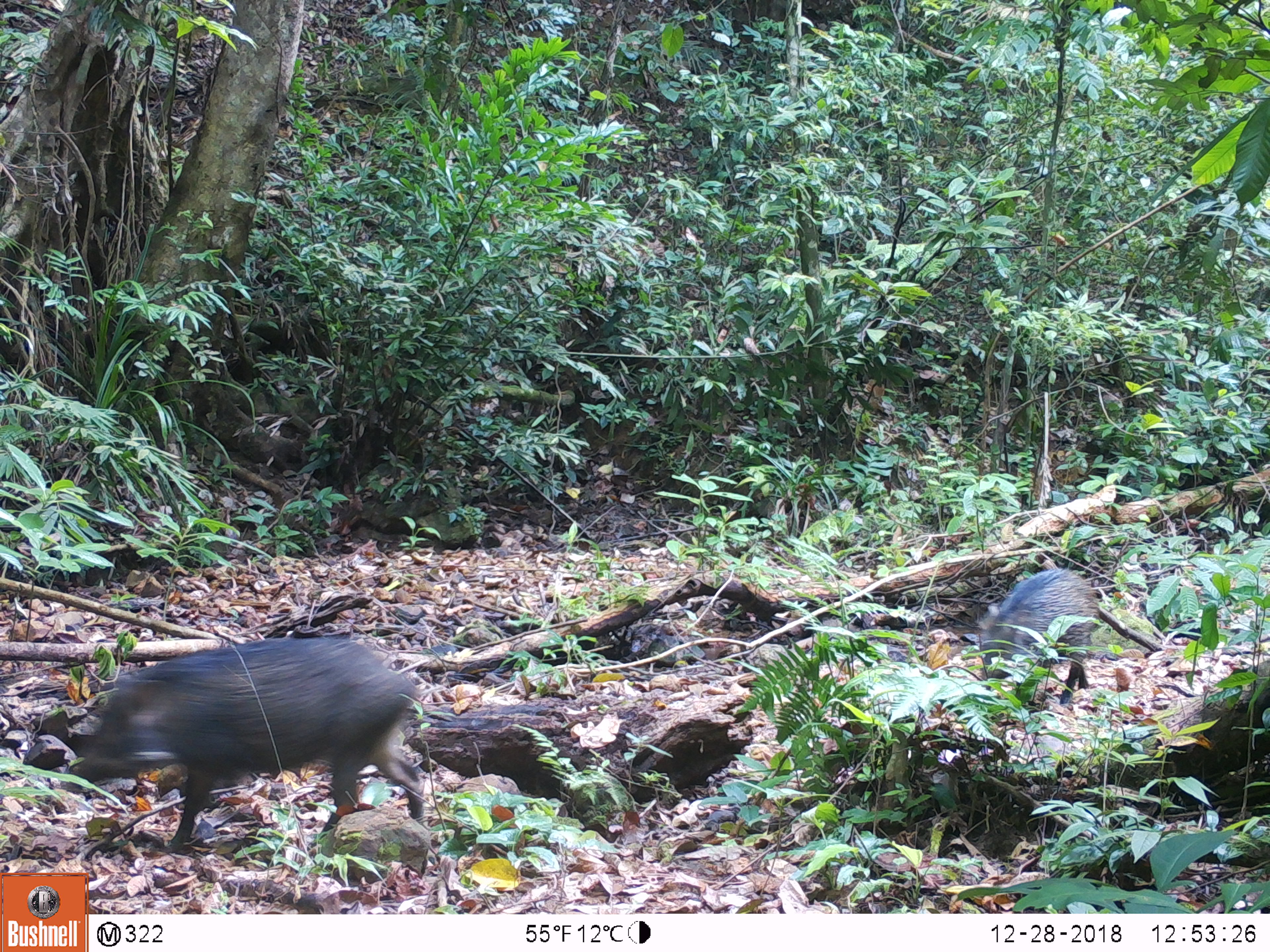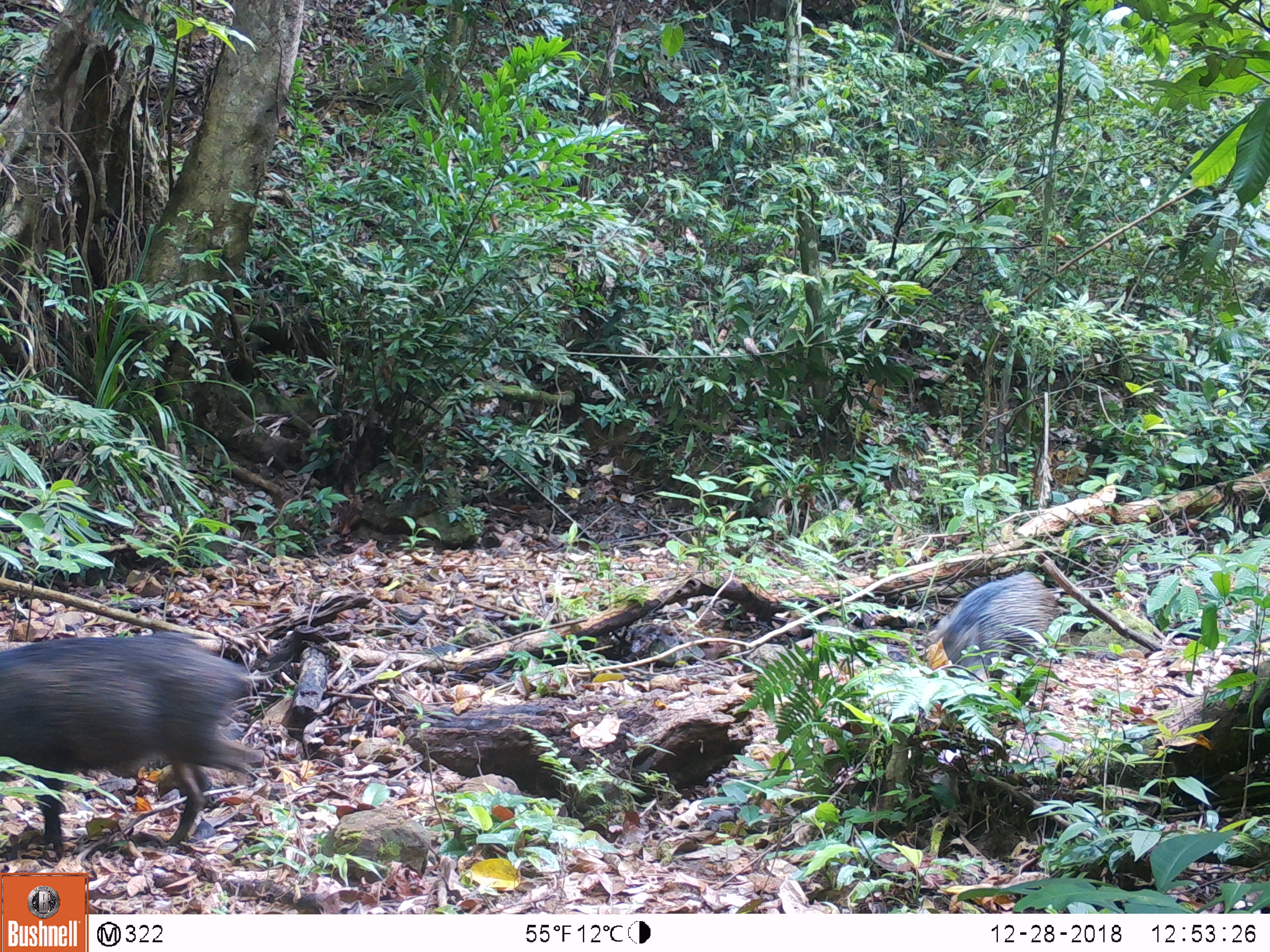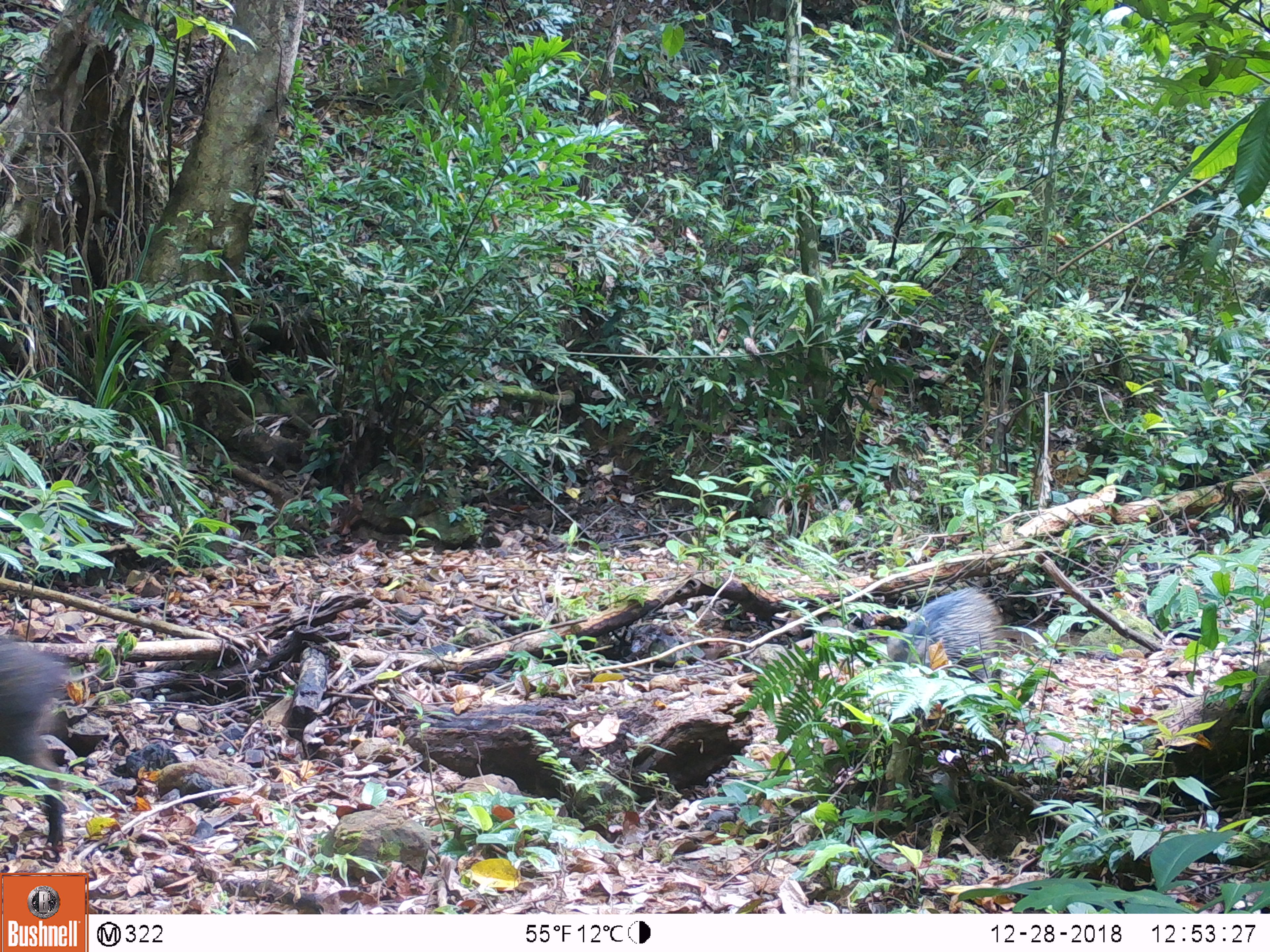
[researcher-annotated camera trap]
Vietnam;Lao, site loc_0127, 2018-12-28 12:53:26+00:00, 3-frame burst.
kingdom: Animalia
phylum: Chordata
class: Mammalia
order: Artiodactyla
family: Suidae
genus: Sus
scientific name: Sus scrofa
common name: eurasian wild pig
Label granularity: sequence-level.